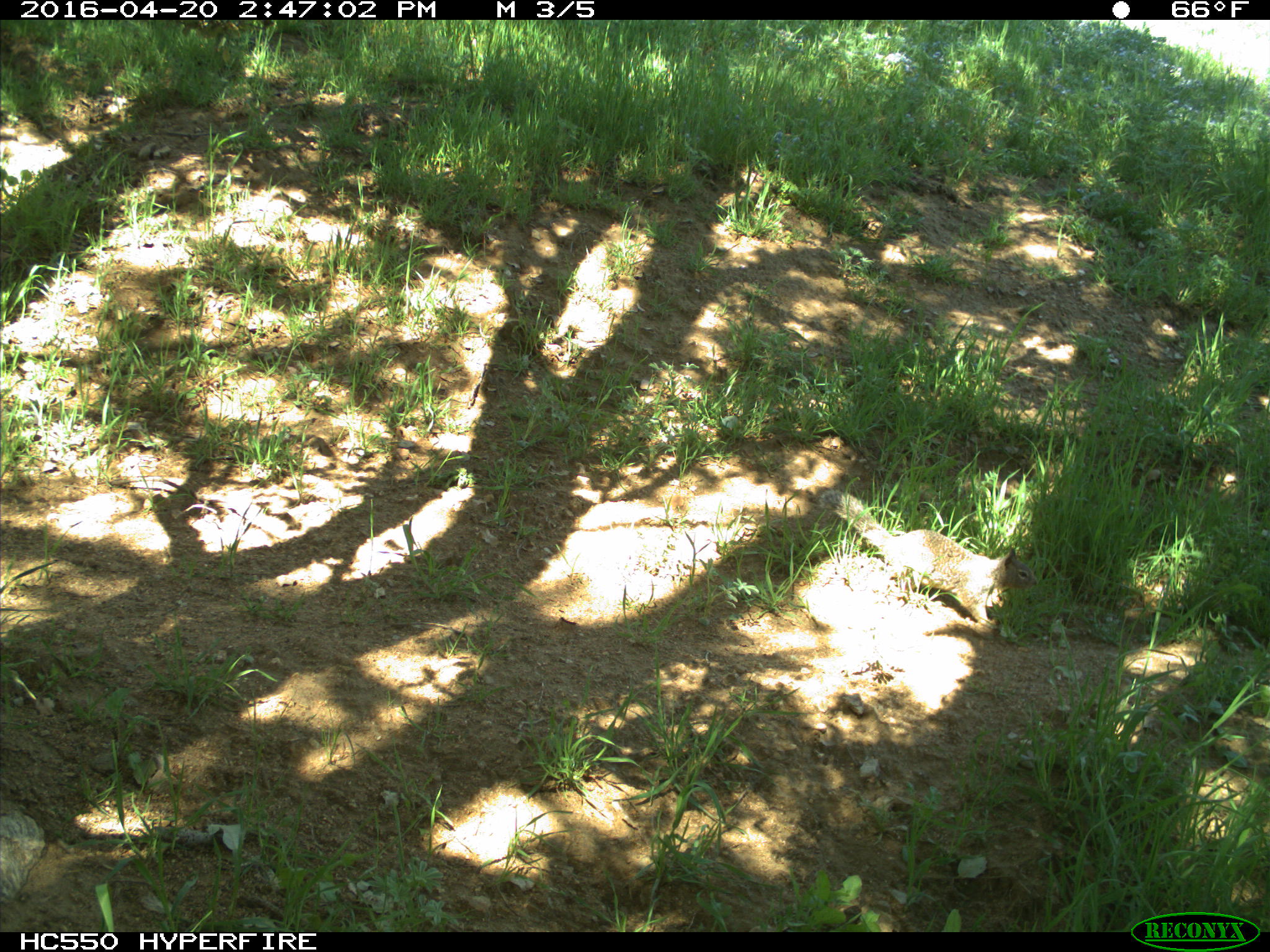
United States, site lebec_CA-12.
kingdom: Animalia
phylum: Chordata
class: Mammalia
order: Rodentia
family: Sciuridae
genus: Otospermophilus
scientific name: Otospermophilus beecheyi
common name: california ground squirrel